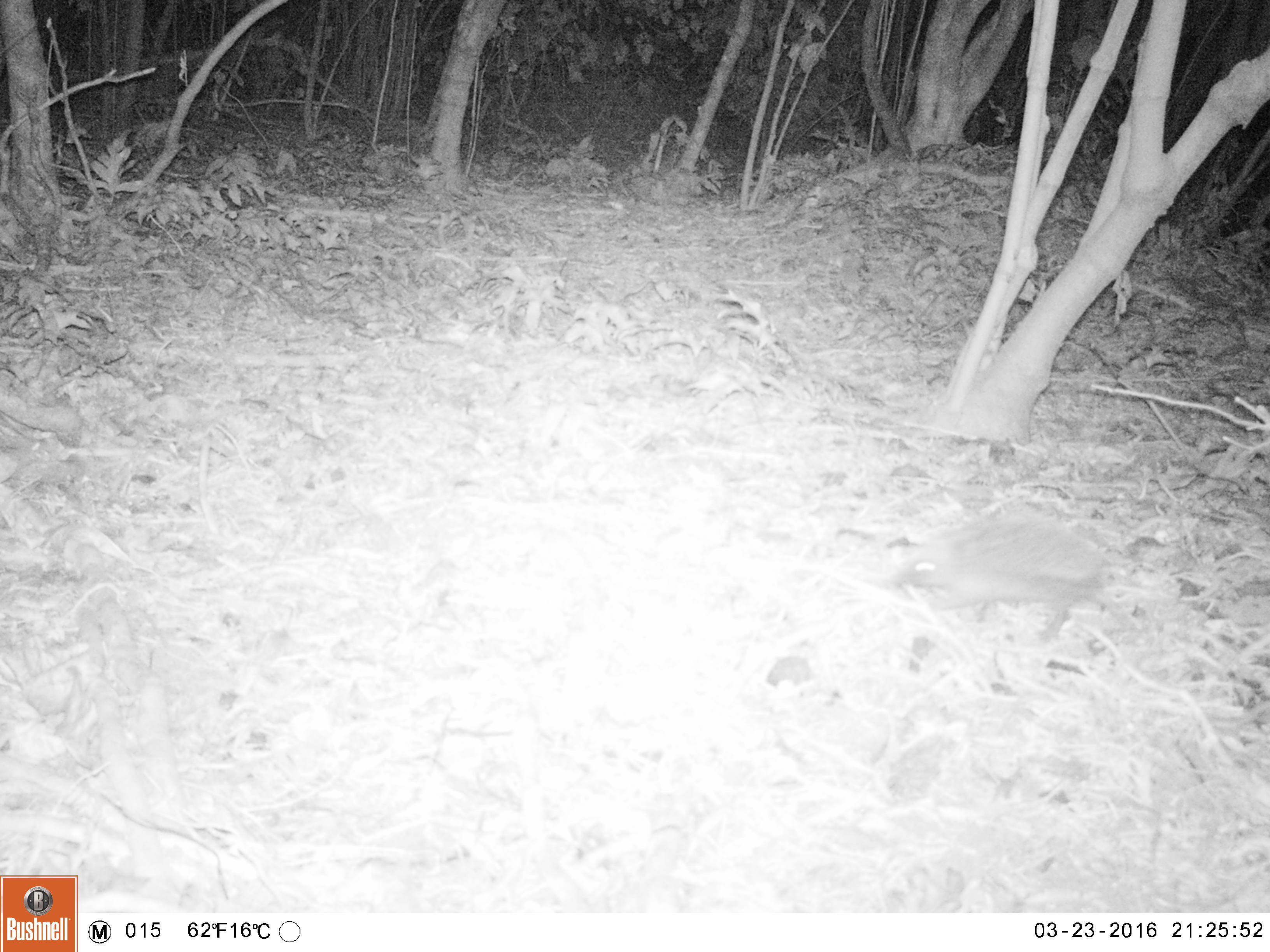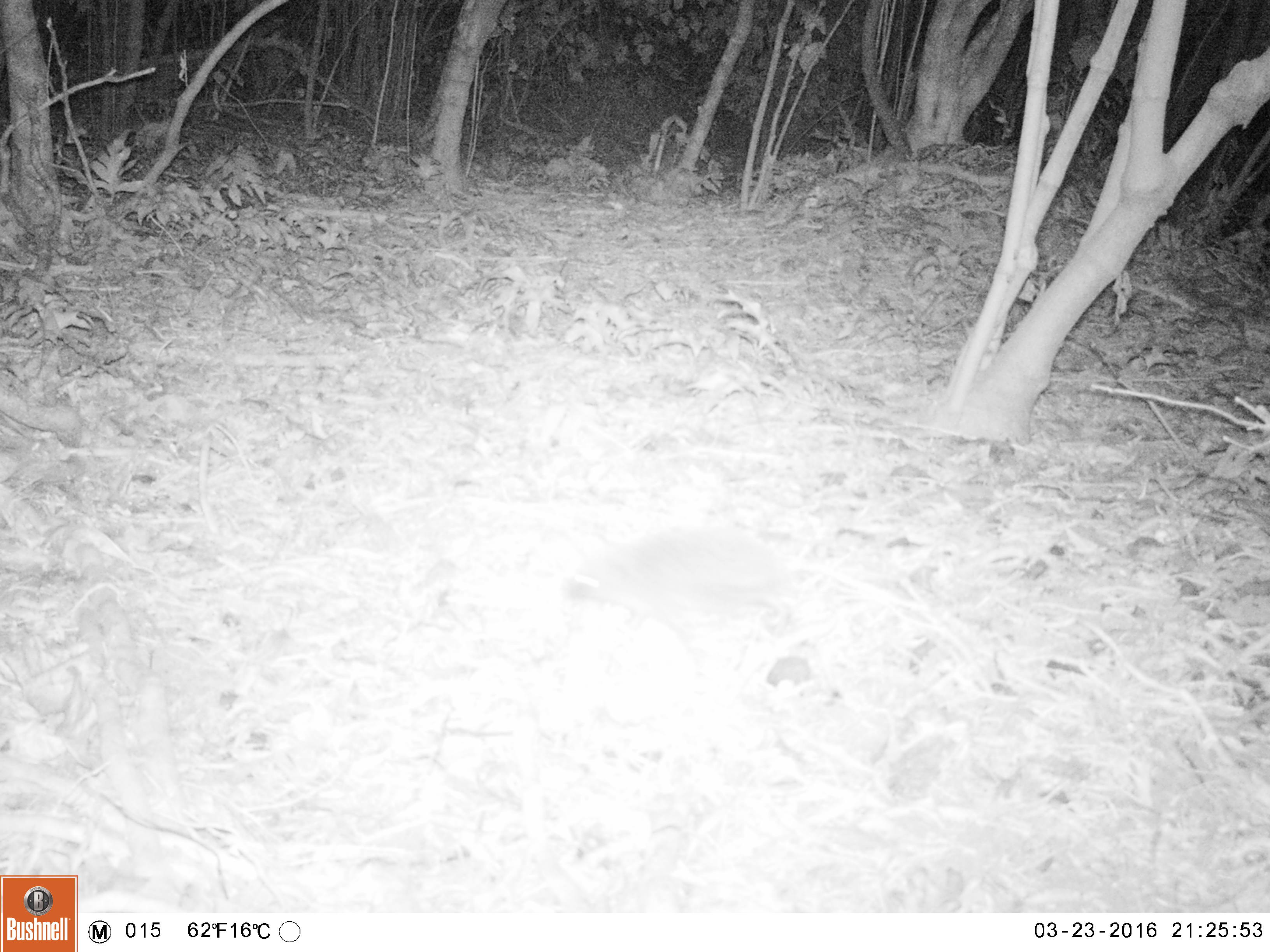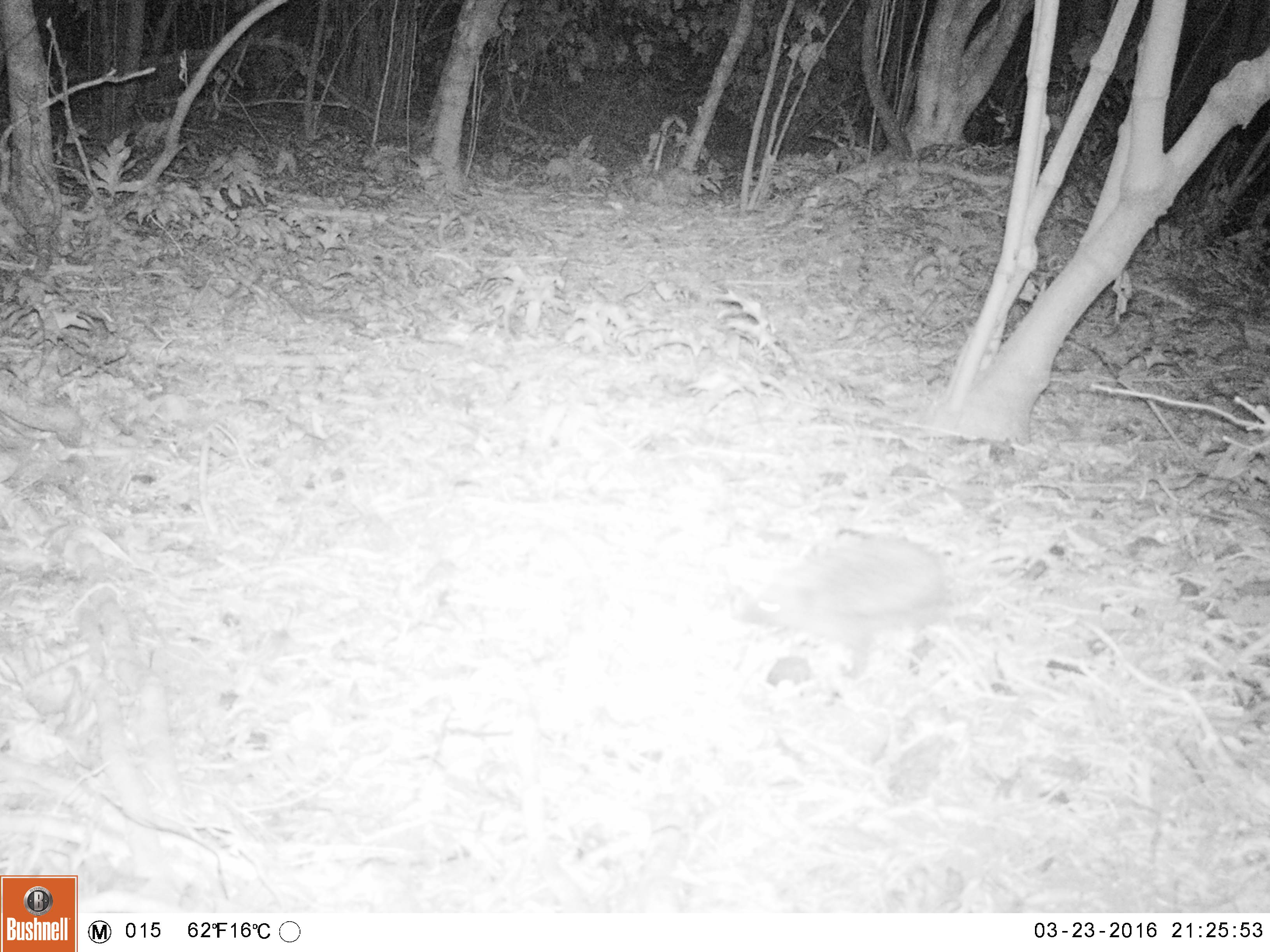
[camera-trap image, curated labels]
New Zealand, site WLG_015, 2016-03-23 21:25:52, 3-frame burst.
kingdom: Animalia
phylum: Chordata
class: Mammalia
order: Eulipotyphla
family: Erinaceidae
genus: Erinaceus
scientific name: Erinaceus europaeus europaeus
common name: european hedgehog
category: hedgehog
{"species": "hedgehog (european hedgehog) (Erinaceus europaeus europaeus)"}